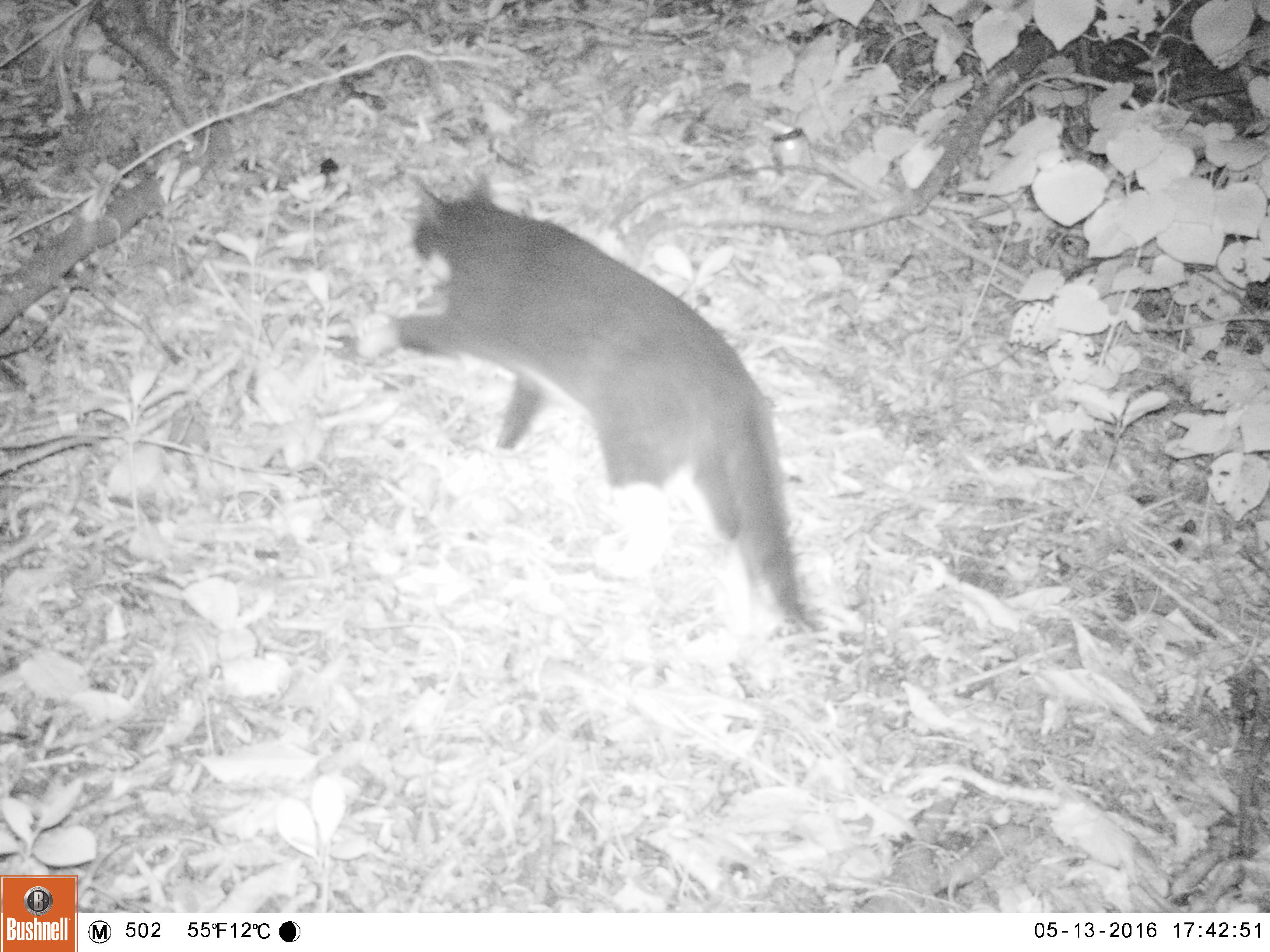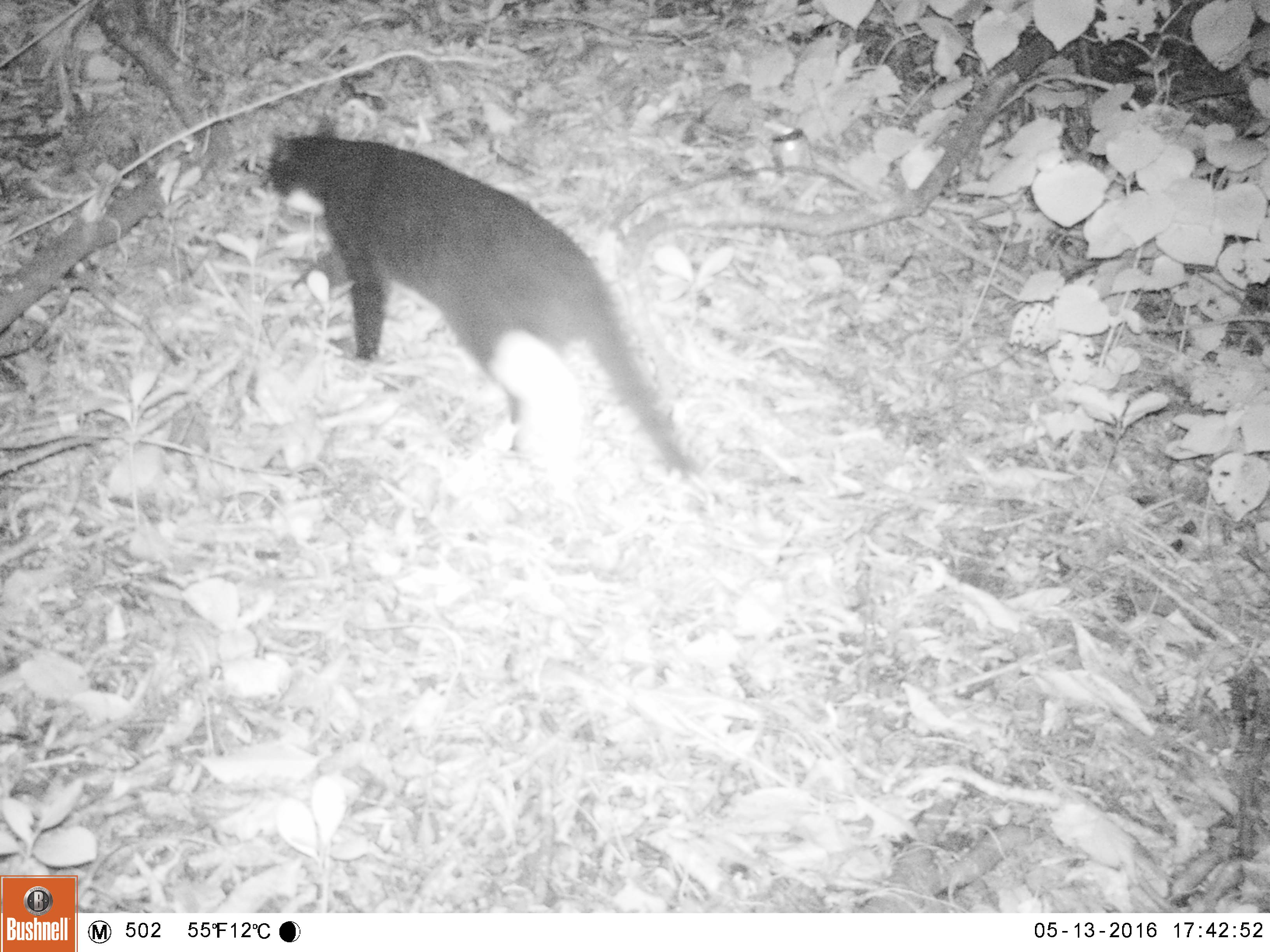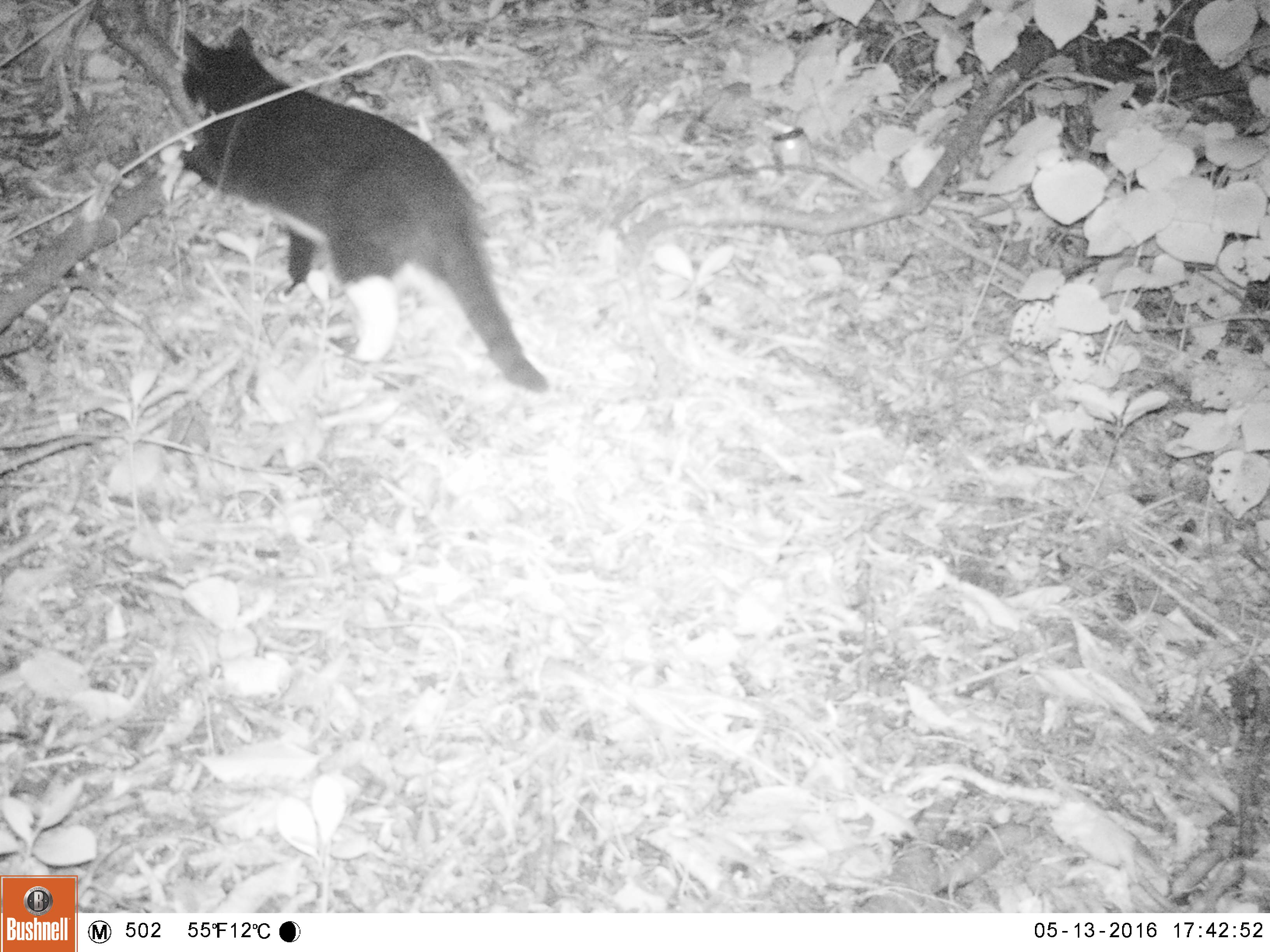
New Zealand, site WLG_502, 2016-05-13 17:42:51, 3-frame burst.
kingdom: Animalia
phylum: Chordata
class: Mammalia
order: Carnivora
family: Felidae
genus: Felis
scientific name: Felis catus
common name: domestic cat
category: cat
Cat (domestic cat) (Felis catus).